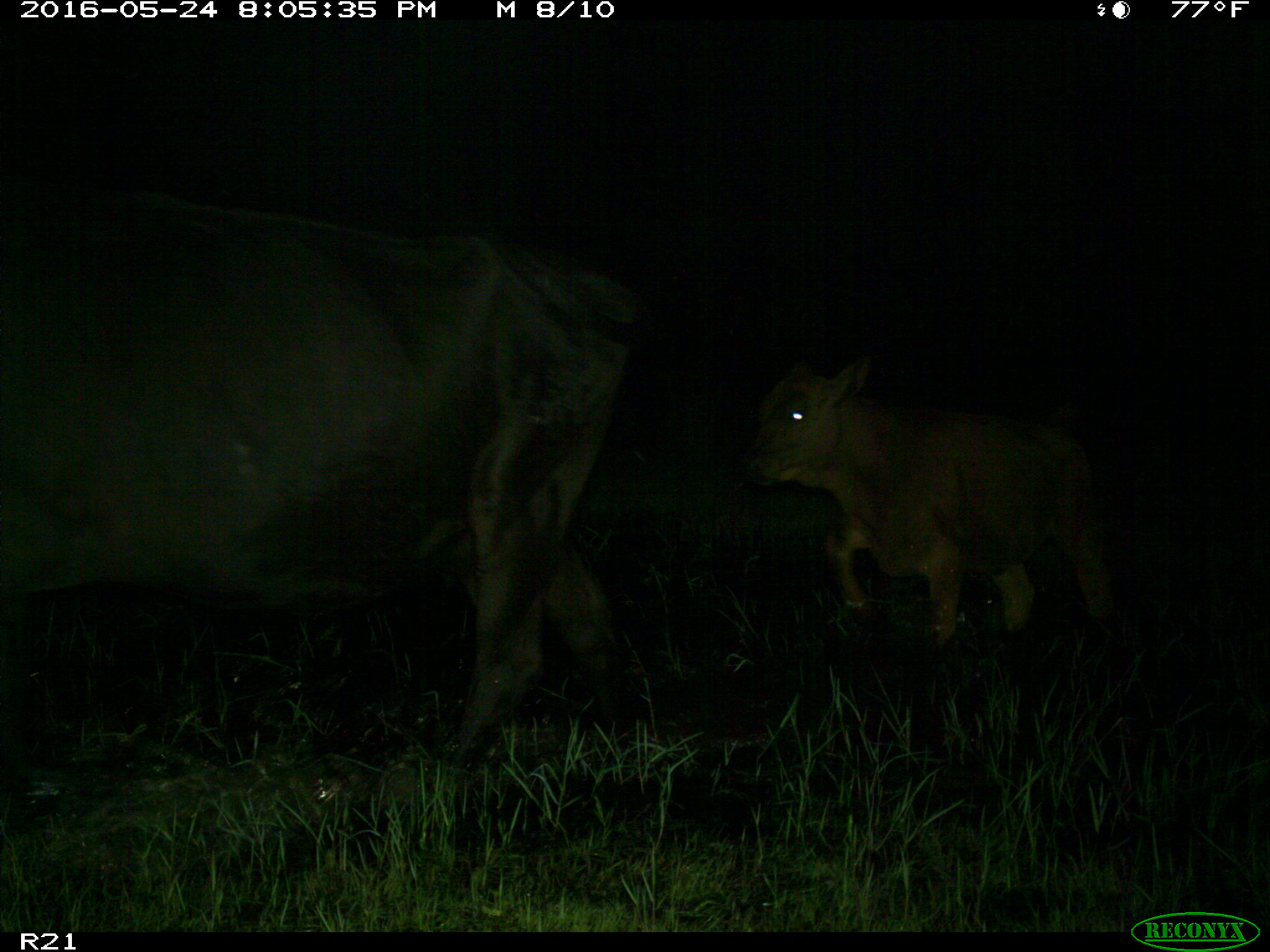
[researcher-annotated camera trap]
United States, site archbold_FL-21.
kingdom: Animalia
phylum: Chordata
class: Mammalia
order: Artiodactyla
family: Bovidae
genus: Bos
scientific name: Bos taurus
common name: domestic cow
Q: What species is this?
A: Bos taurus (domestic cow).